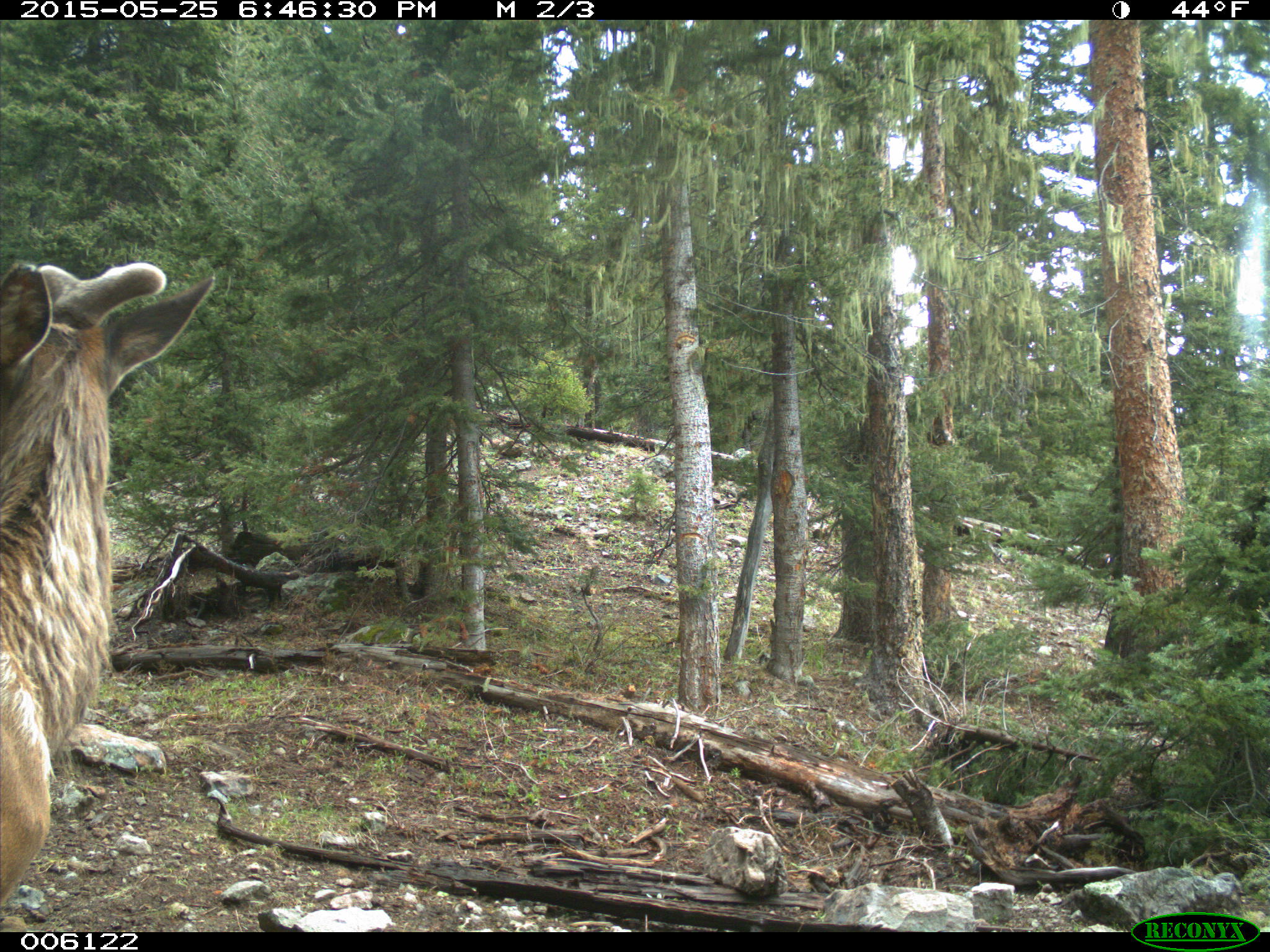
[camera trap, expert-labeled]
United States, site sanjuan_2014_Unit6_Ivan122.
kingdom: Animalia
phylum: Chordata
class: Mammalia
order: Artiodactyla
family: Cervidae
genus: Cervus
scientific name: Cervus elaphus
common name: red deer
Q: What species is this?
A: Cervus elaphus (red deer).